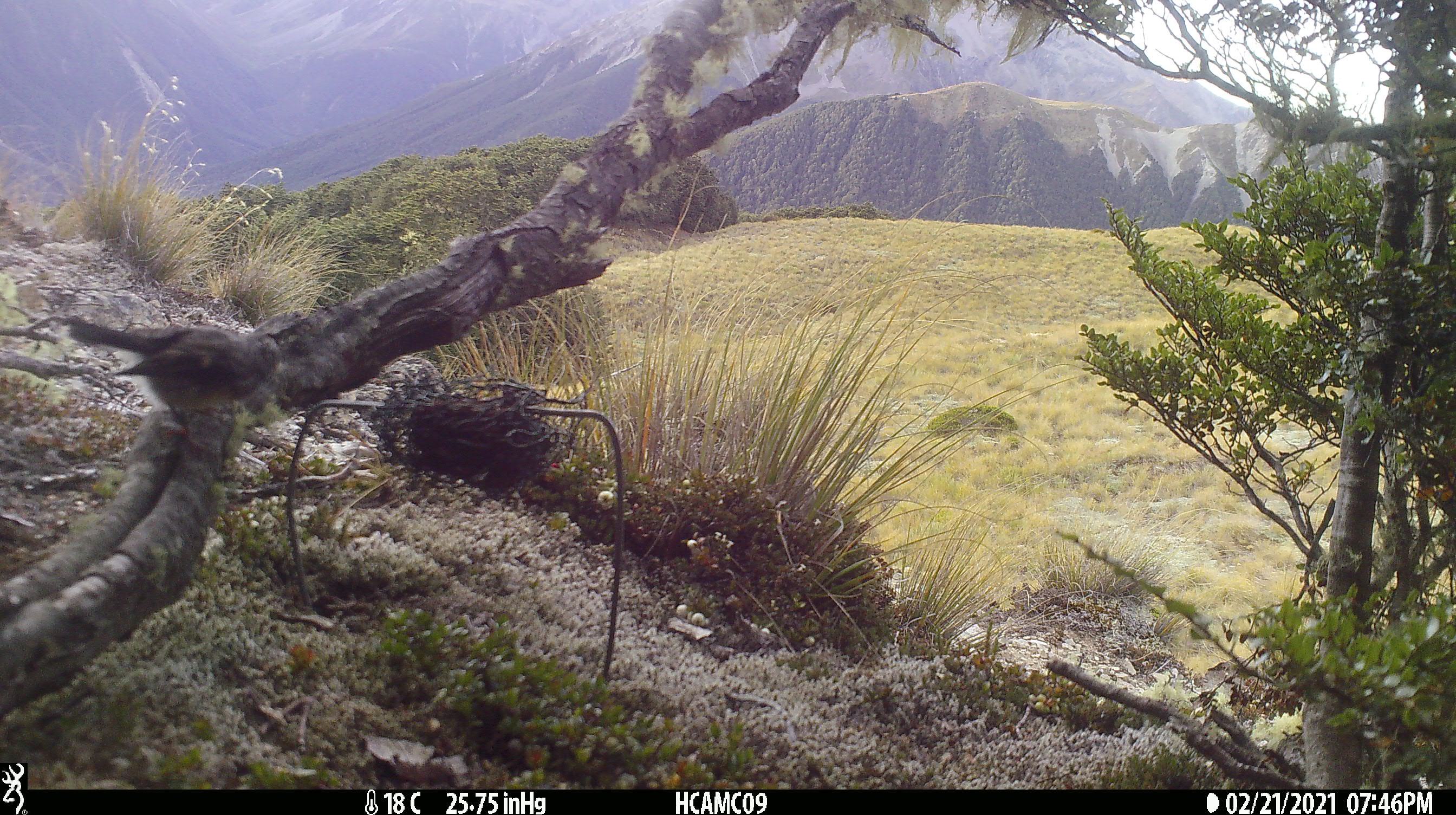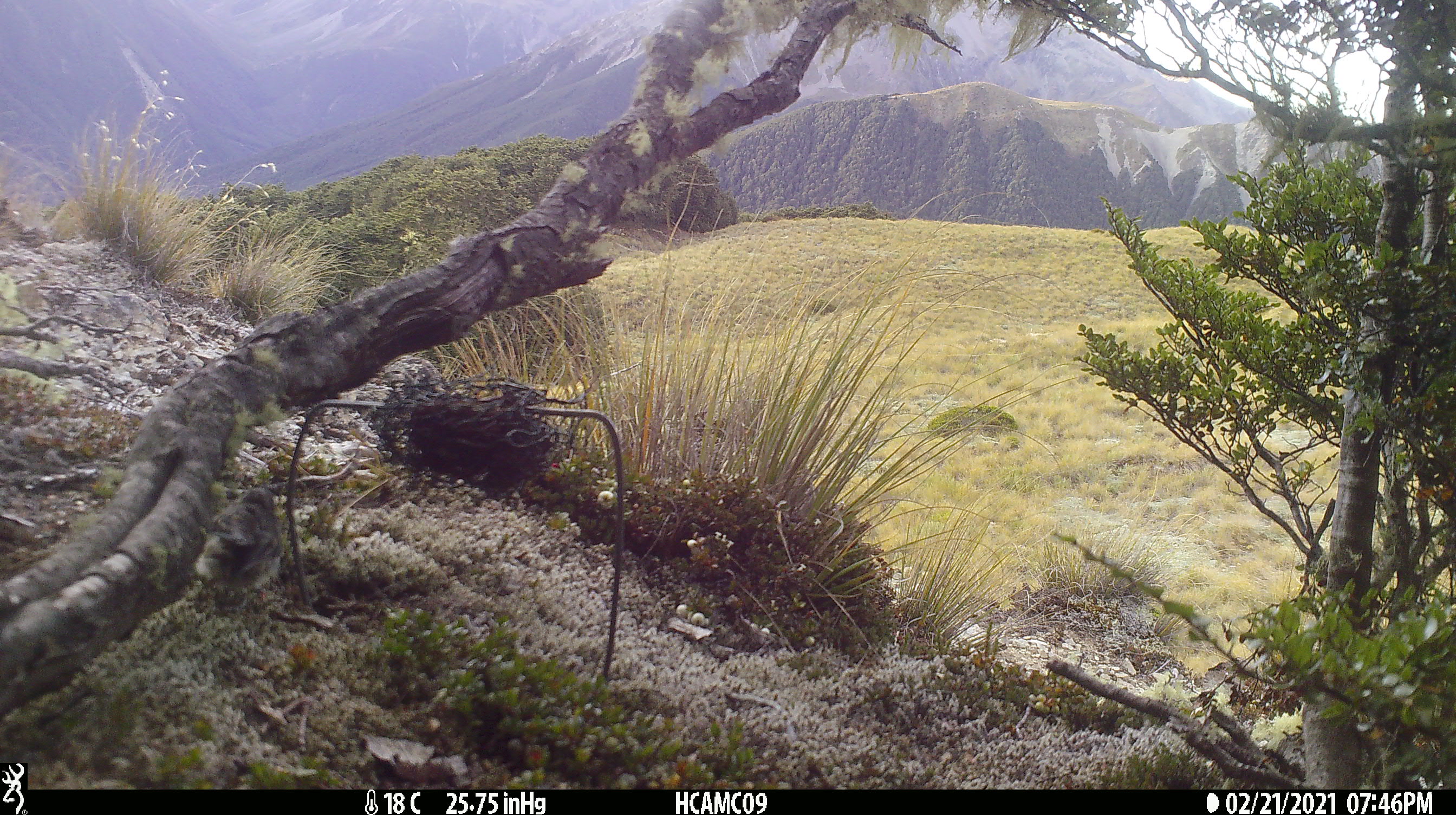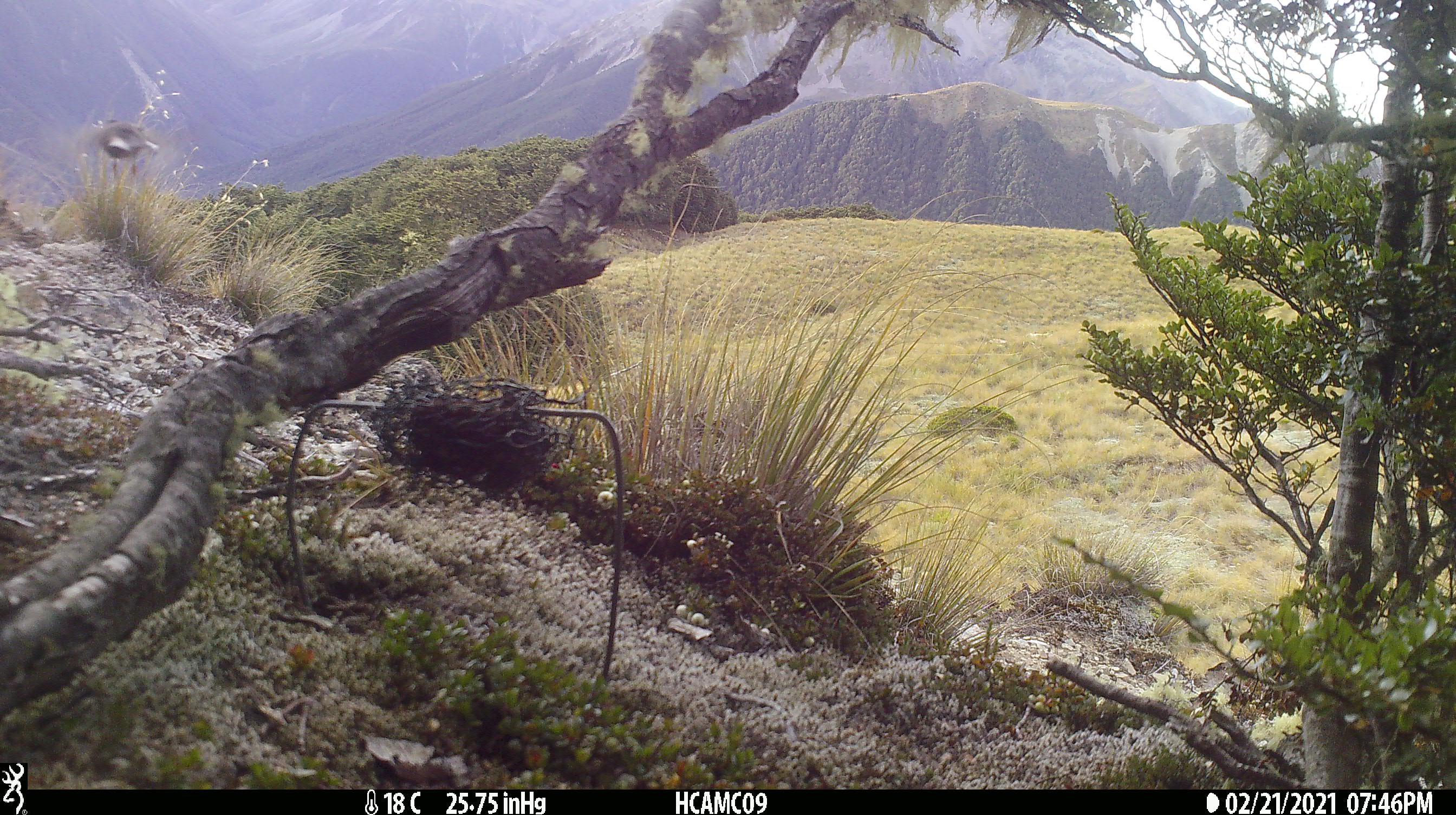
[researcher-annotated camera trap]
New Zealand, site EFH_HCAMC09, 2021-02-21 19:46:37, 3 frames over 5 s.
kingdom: Animalia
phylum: Chordata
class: Aves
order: Passeriformes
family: Petroicidae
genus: Petroica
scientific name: Petroica macrocephala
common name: tomtit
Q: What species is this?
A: Tomtit (Petroica macrocephala).